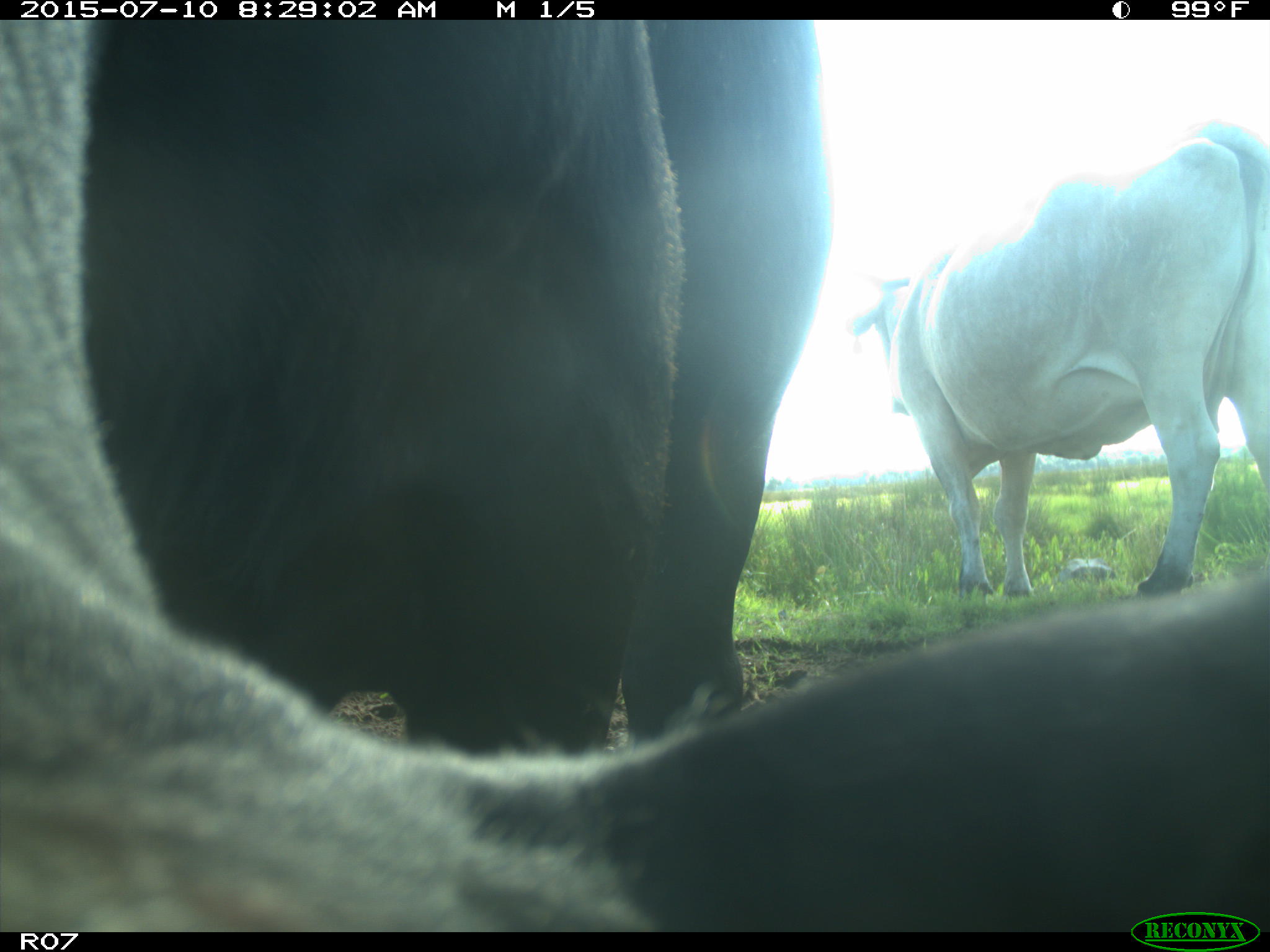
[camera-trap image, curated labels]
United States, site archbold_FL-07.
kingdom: Animalia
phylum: Chordata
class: Mammalia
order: Artiodactyla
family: Bovidae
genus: Bos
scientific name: Bos taurus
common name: domestic cow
Bos taurus (domestic cow).